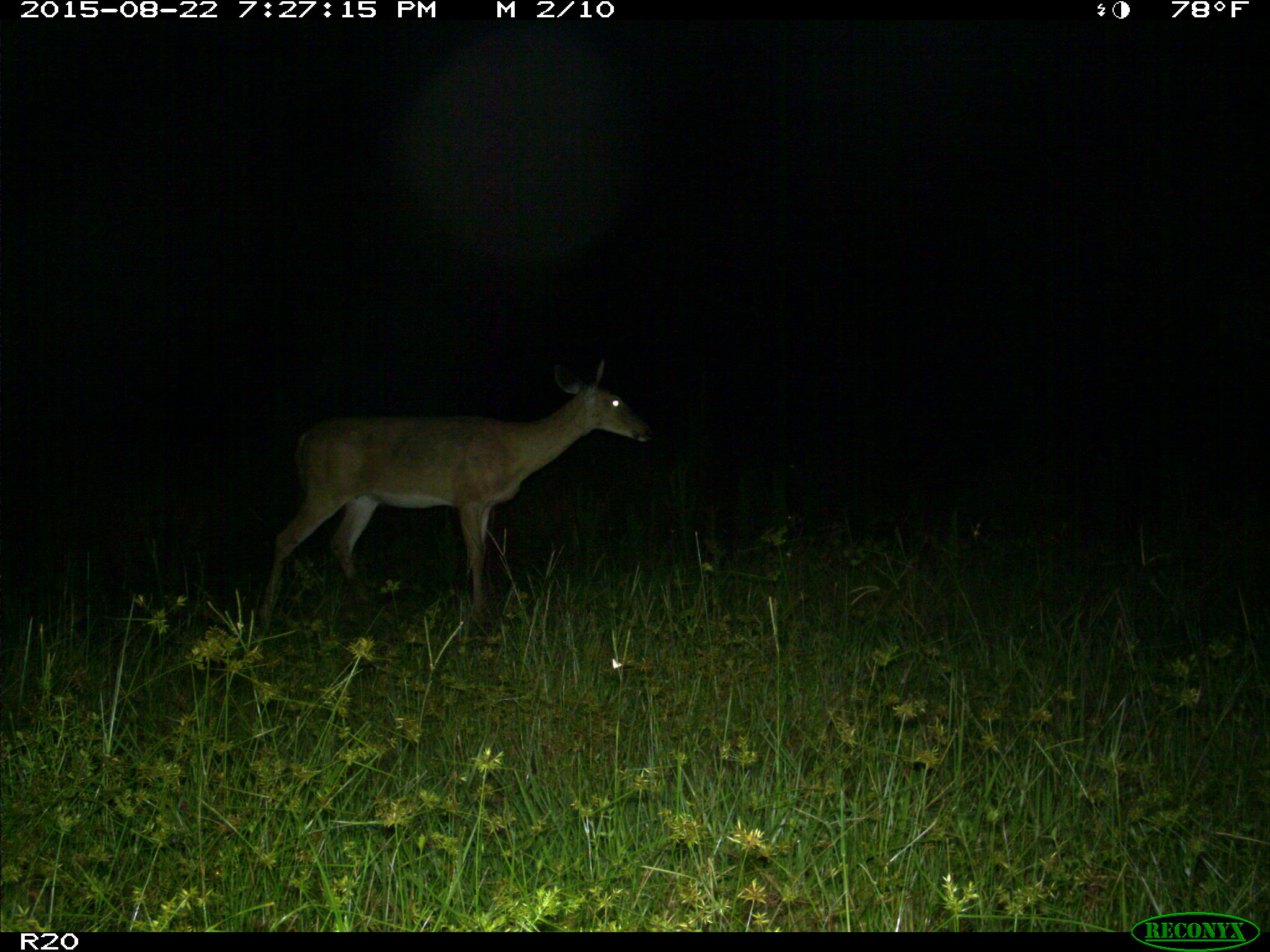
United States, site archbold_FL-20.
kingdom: Animalia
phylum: Chordata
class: Mammalia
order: Artiodactyla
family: Cervidae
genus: Odocoileus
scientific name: Odocoileus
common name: deer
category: unidentified deer